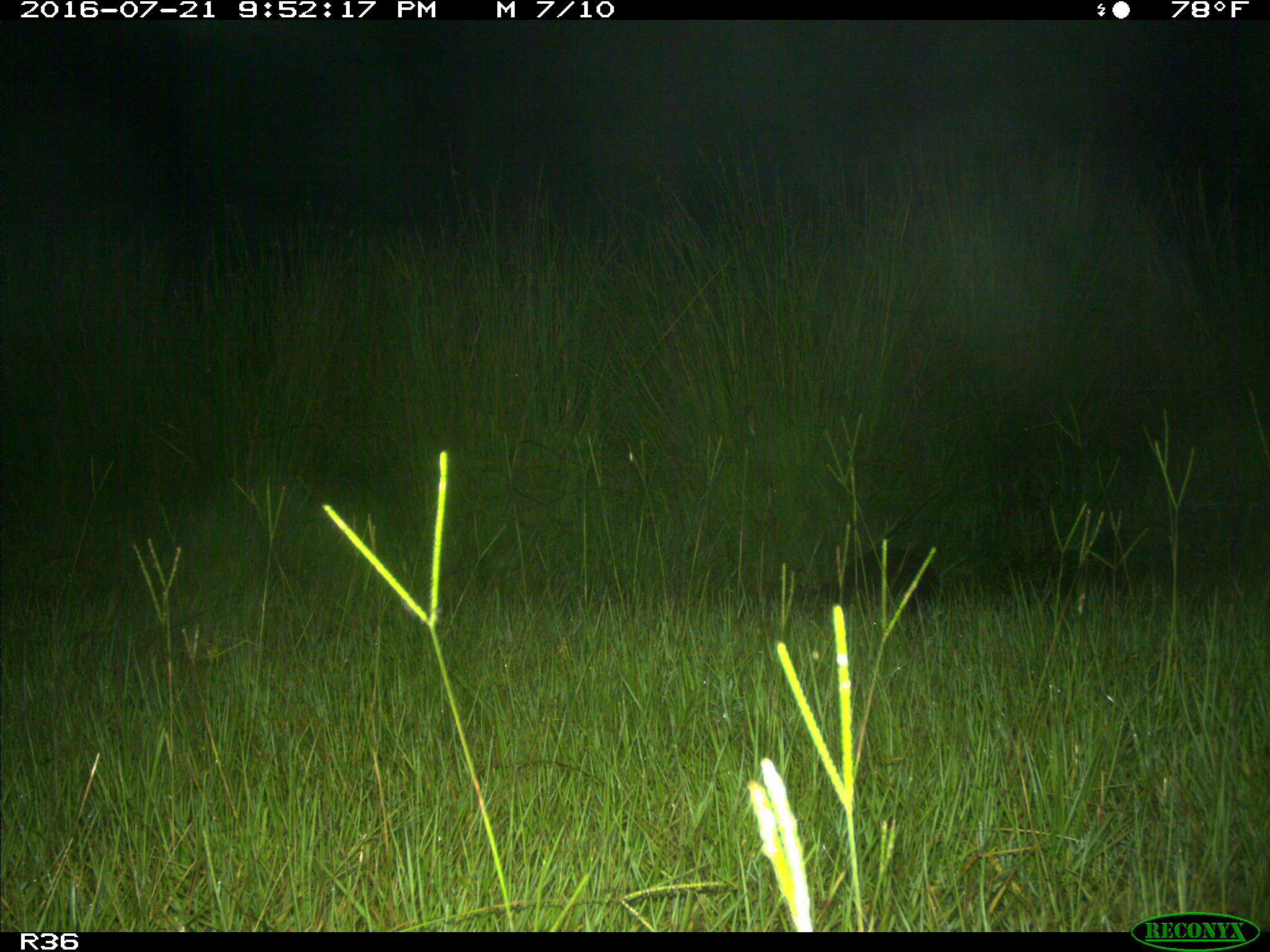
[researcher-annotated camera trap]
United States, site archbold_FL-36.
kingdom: Animalia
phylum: Chordata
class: Mammalia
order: Cingulata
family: Dasypodidae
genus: Dasypus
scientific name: Dasypus novemcinctus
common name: nine-banded armadillo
Dasypus novemcinctus (nine-banded armadillo).